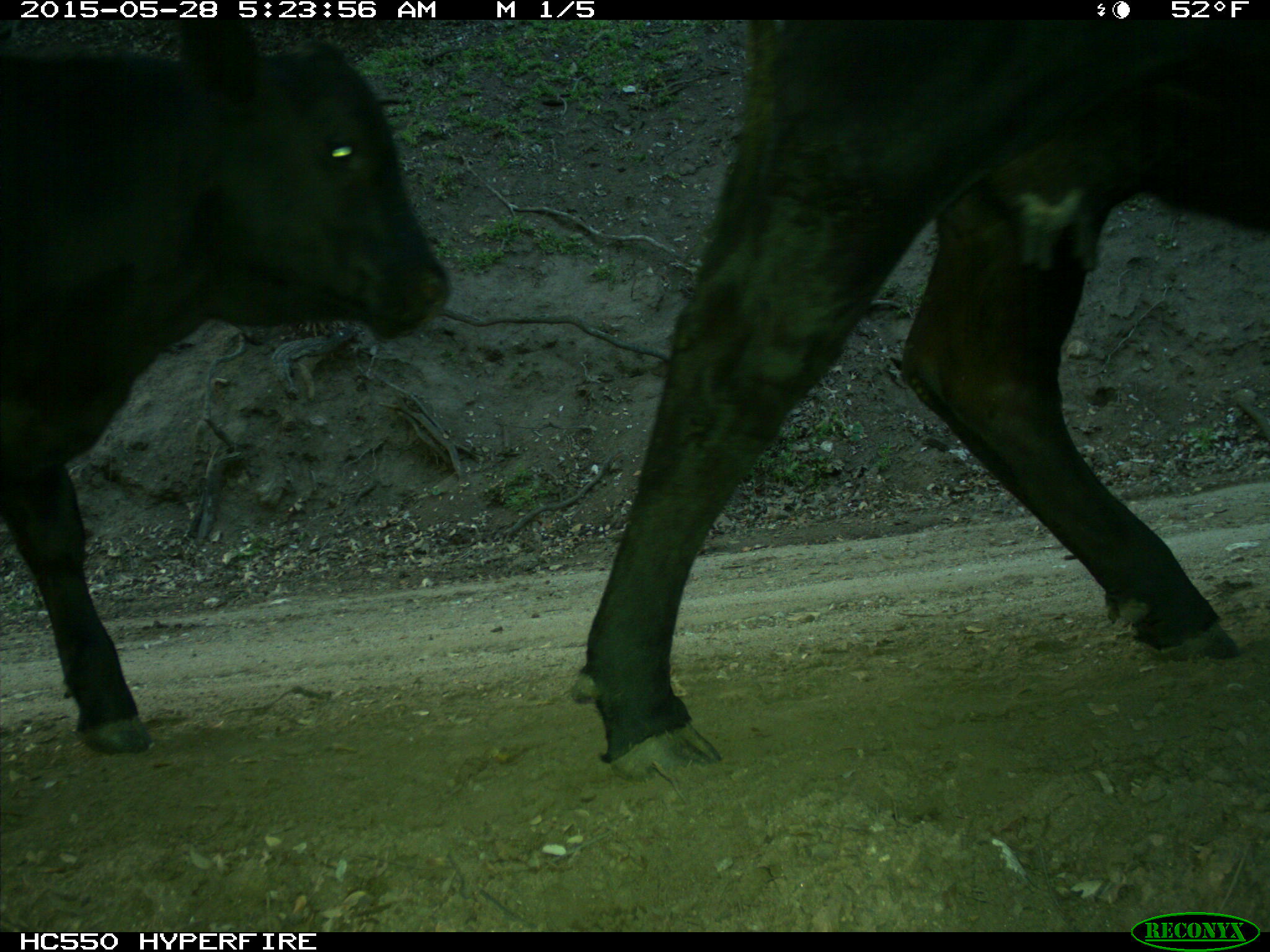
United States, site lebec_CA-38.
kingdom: Animalia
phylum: Chordata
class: Mammalia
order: Artiodactyla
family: Bovidae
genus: Bos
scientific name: Bos taurus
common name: domestic cow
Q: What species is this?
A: Bos taurus (domestic cow).